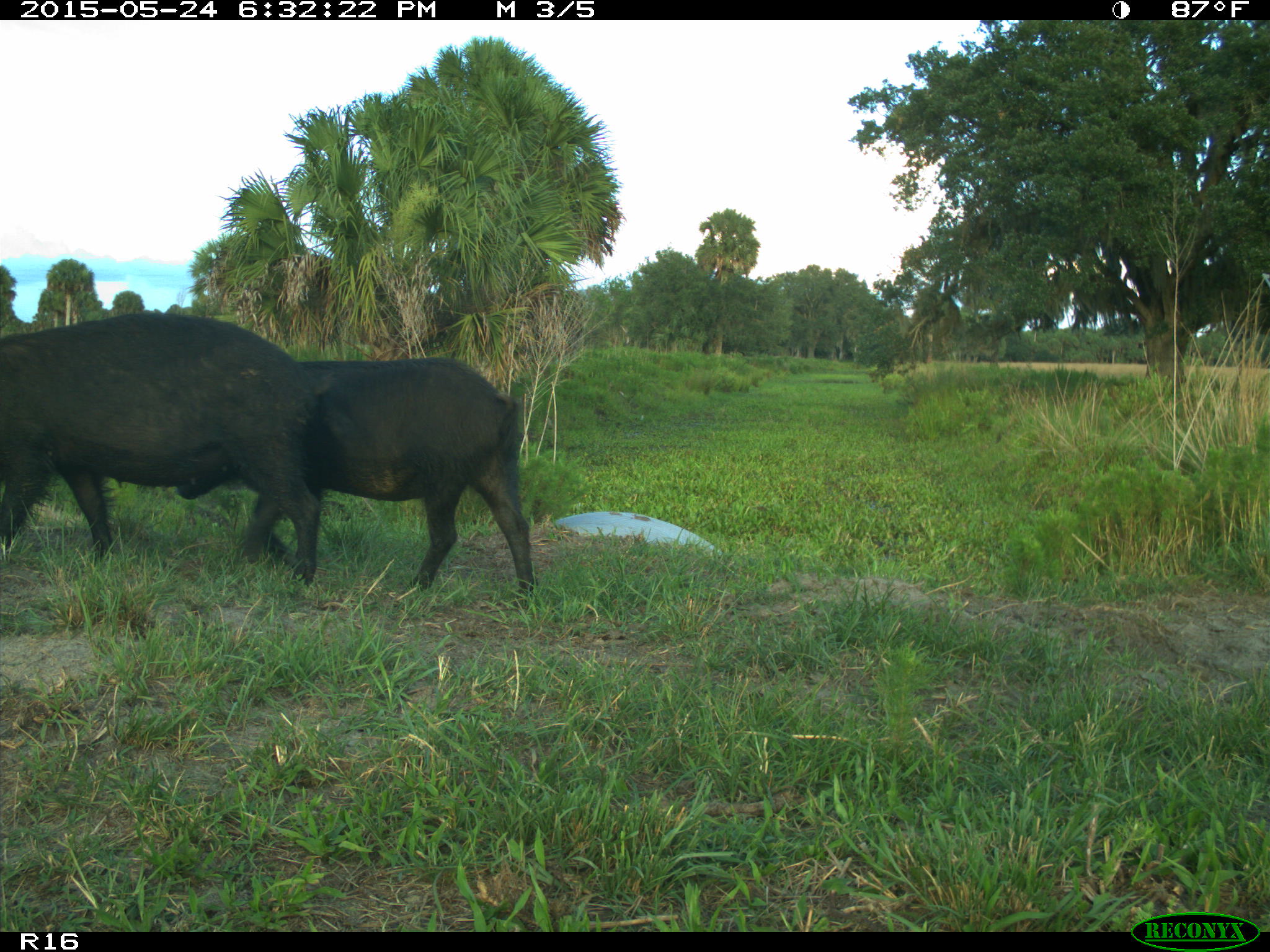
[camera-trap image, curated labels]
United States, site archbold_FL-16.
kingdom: Animalia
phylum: Chordata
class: Mammalia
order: Artiodactyla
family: Suidae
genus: Sus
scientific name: Sus scrofa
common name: wild boar